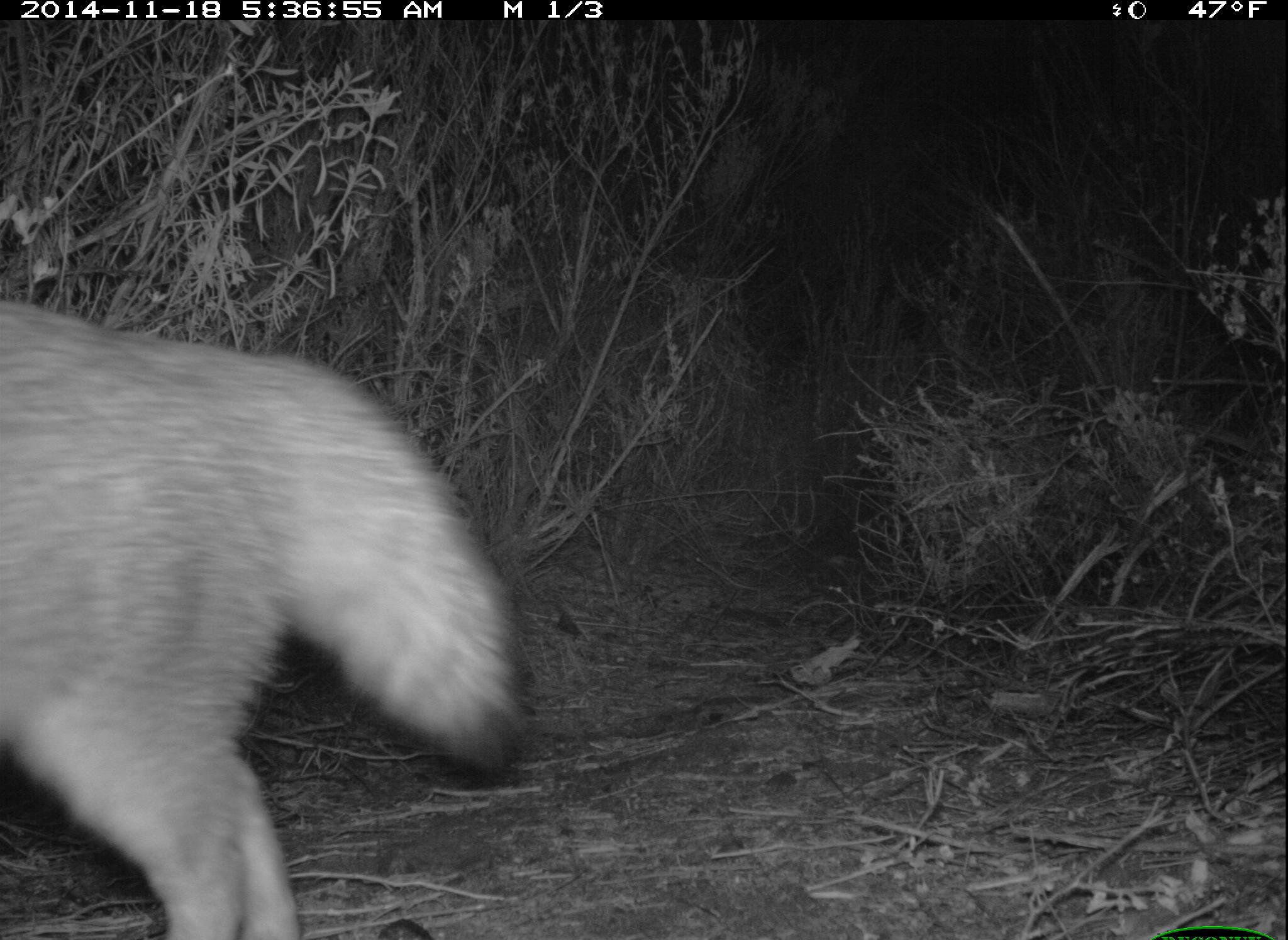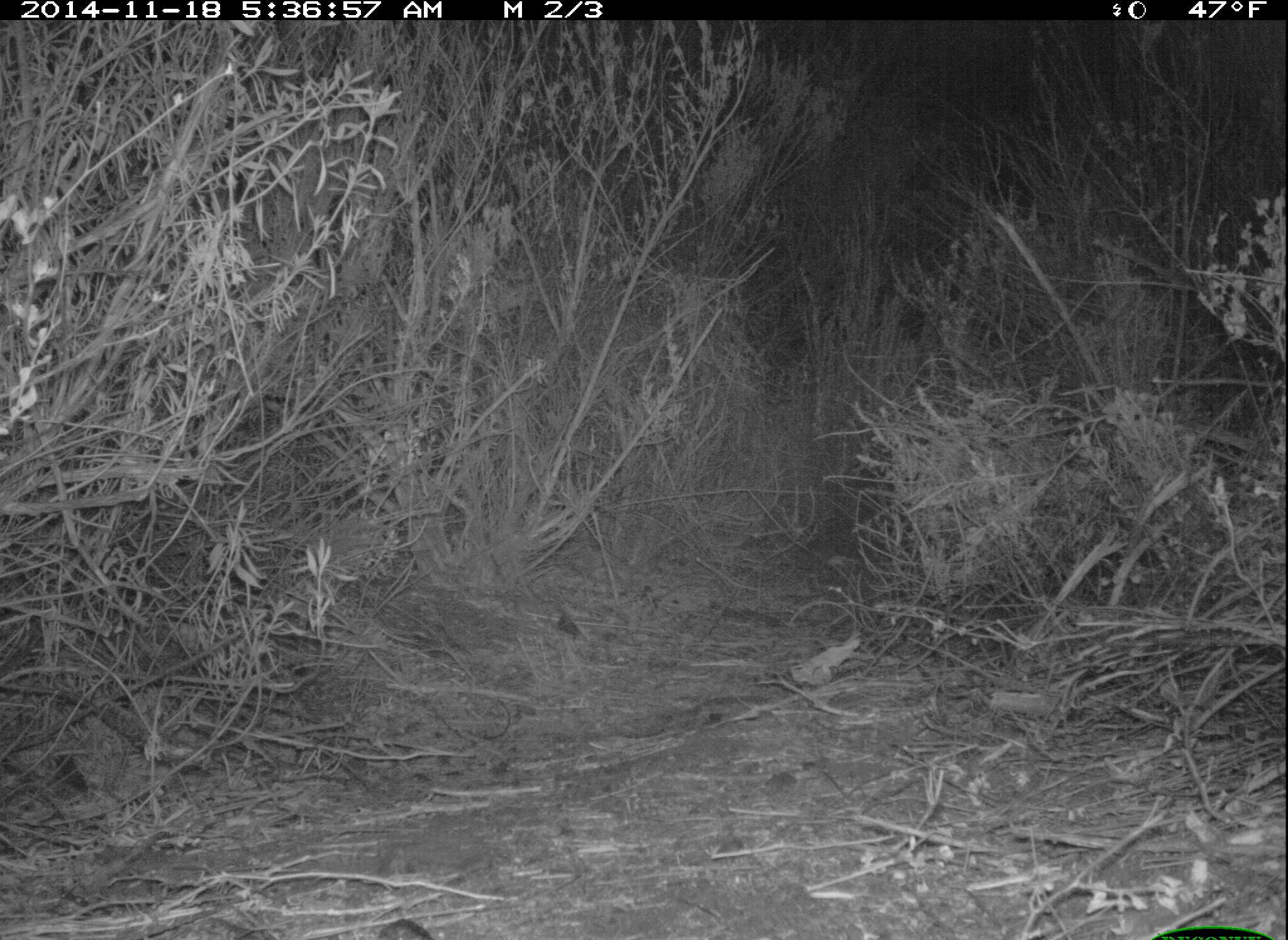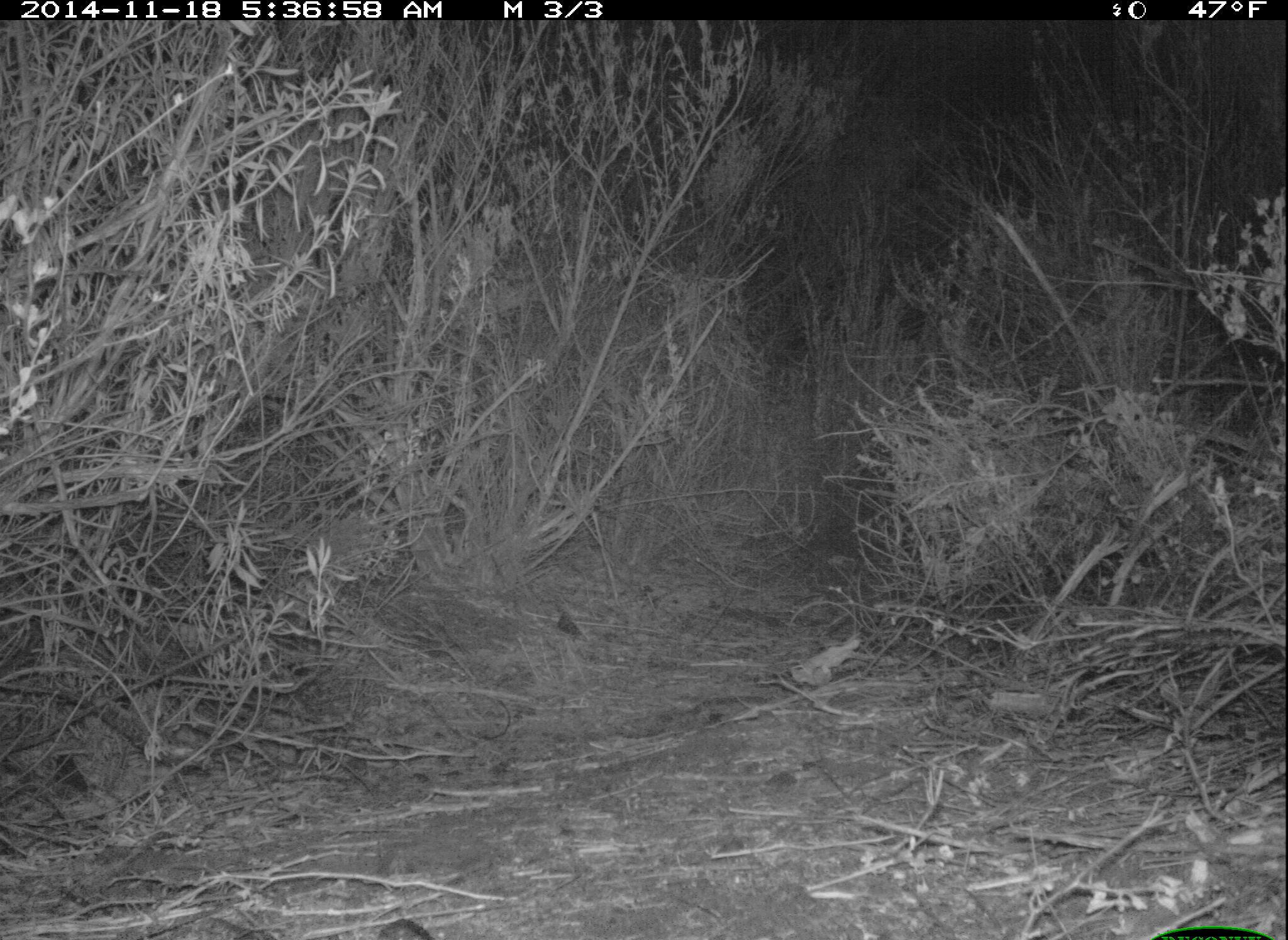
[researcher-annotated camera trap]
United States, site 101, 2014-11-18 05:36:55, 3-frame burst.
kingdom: Animalia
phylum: Chordata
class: Mammalia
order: Carnivora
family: Canidae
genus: Urocyon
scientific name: Urocyon cinereoargenteus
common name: gray fox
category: fox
Fox (gray fox) (Urocyon cinereoargenteus).